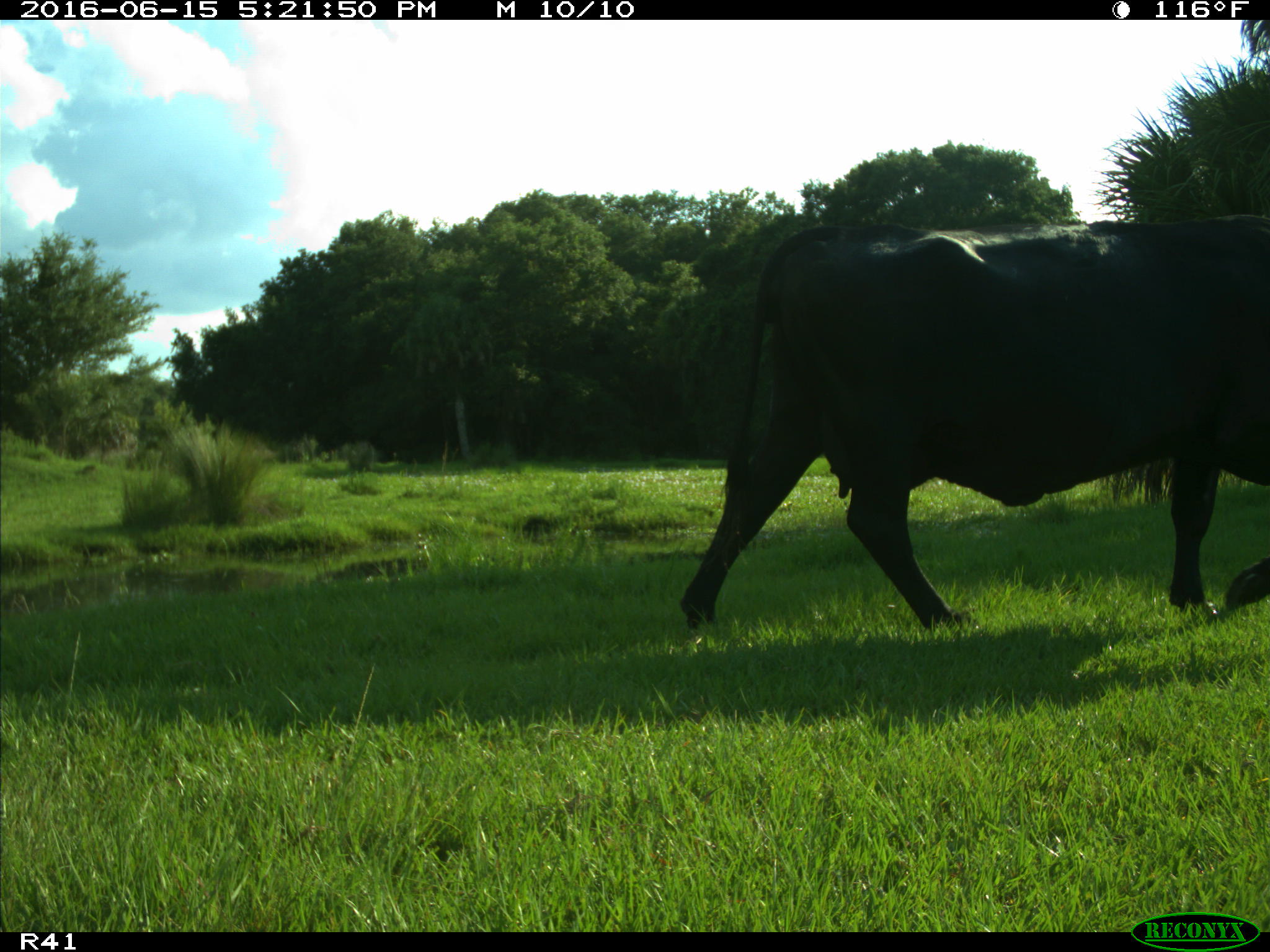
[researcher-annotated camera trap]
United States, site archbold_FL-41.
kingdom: Animalia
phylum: Chordata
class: Mammalia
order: Artiodactyla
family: Bovidae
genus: Bos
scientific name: Bos taurus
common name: domestic cow